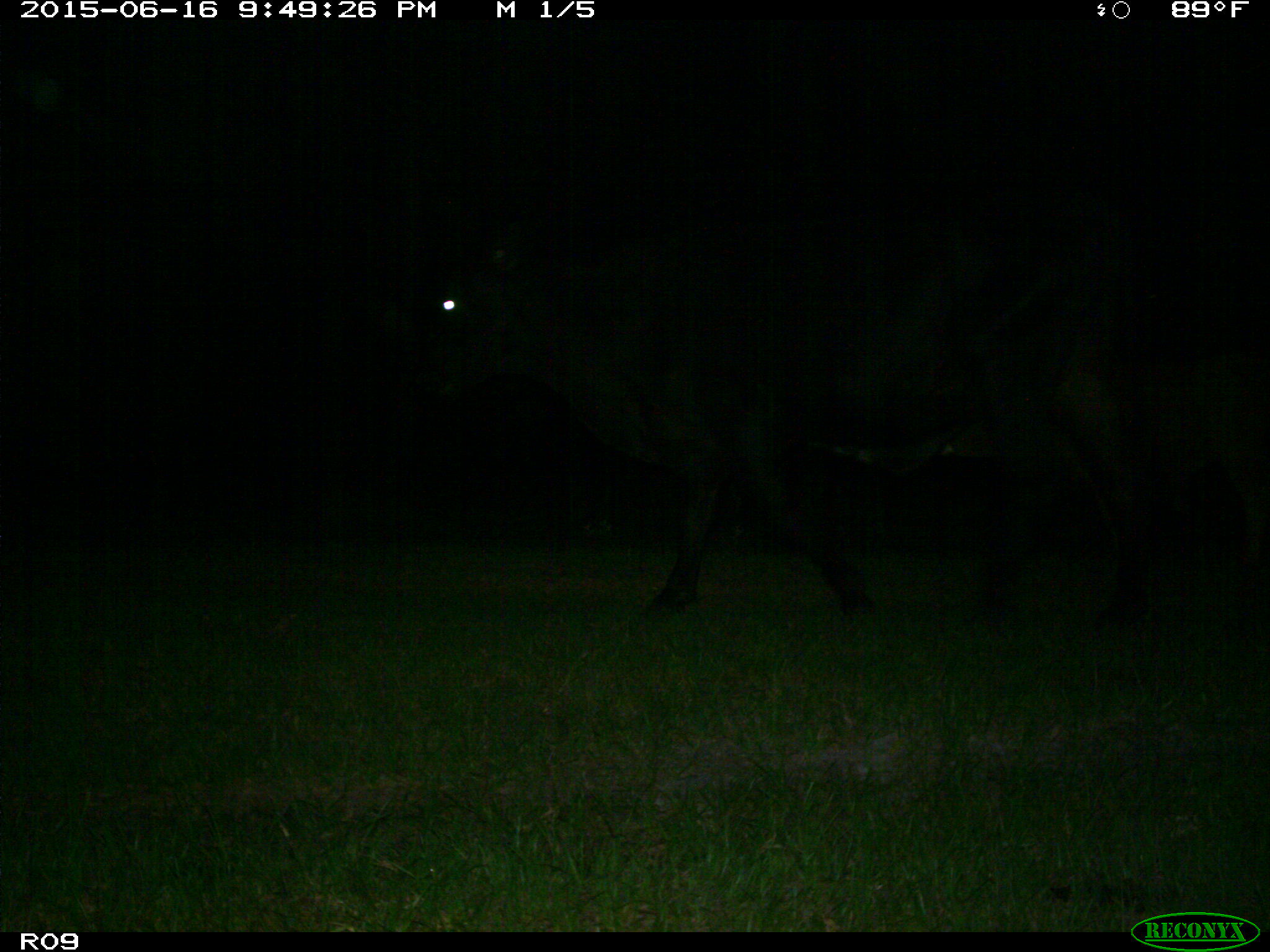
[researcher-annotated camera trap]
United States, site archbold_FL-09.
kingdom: Animalia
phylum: Chordata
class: Mammalia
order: Artiodactyla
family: Bovidae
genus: Bos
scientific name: Bos taurus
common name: domestic cow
Bos taurus (domestic cow).